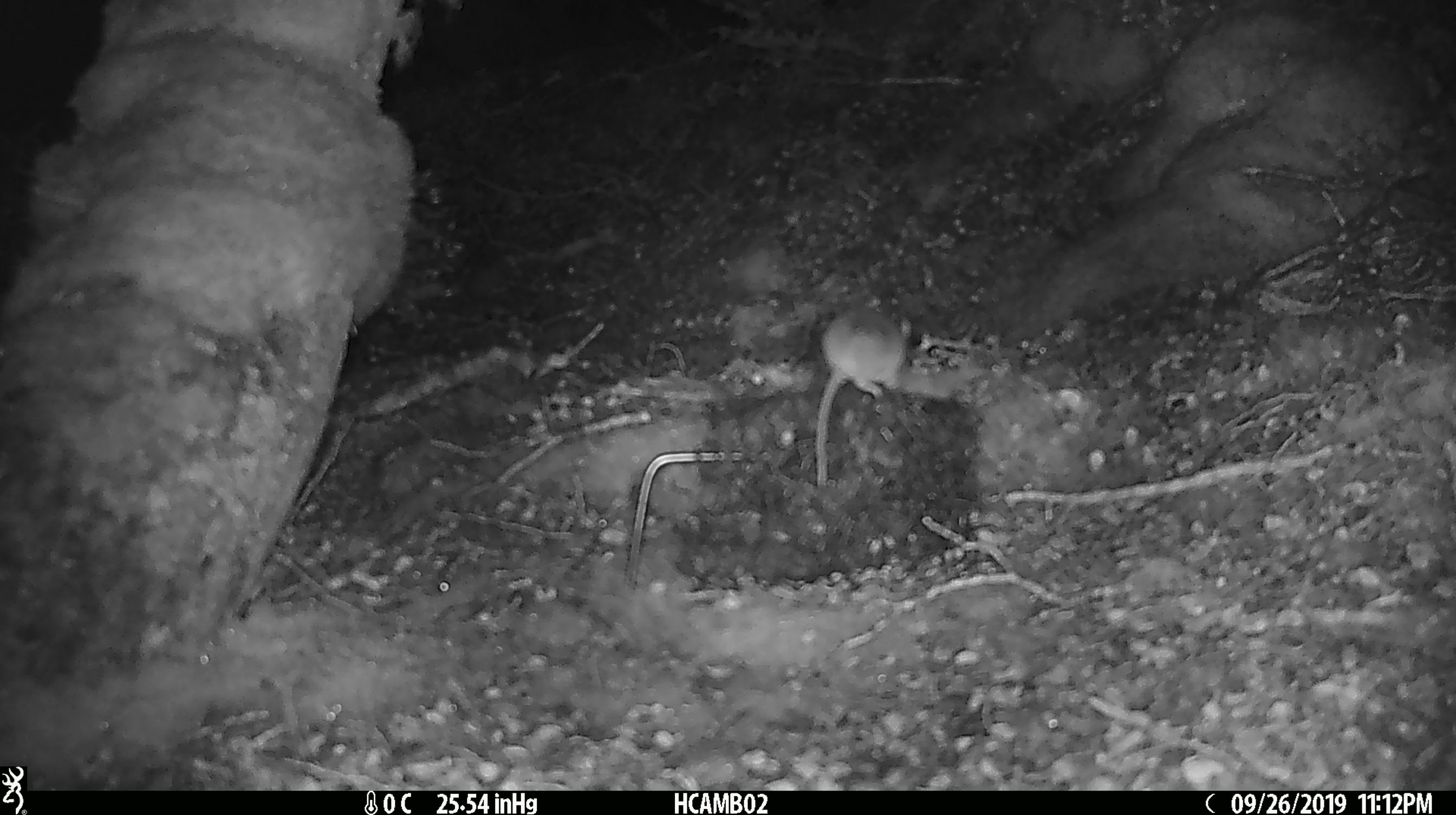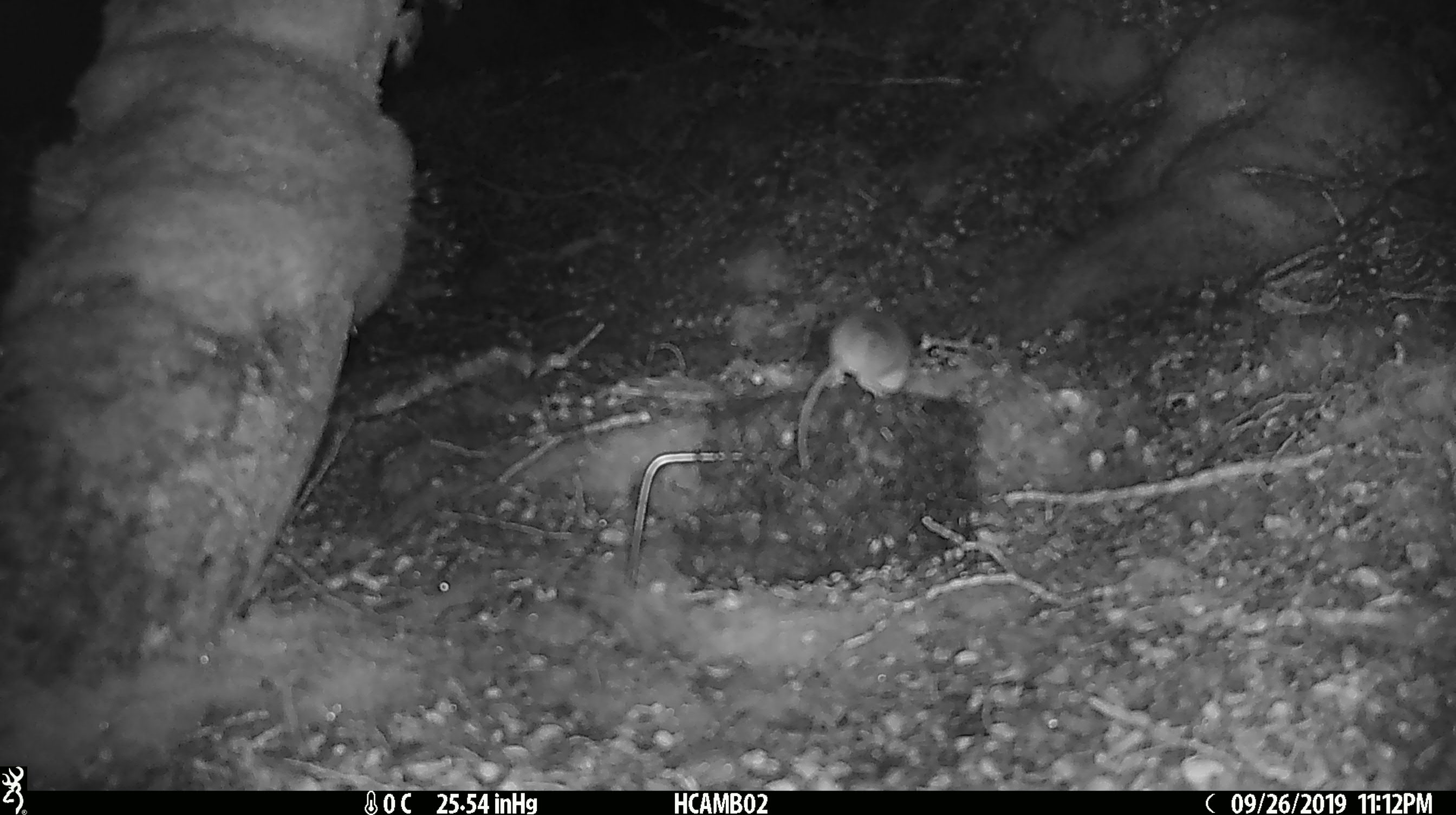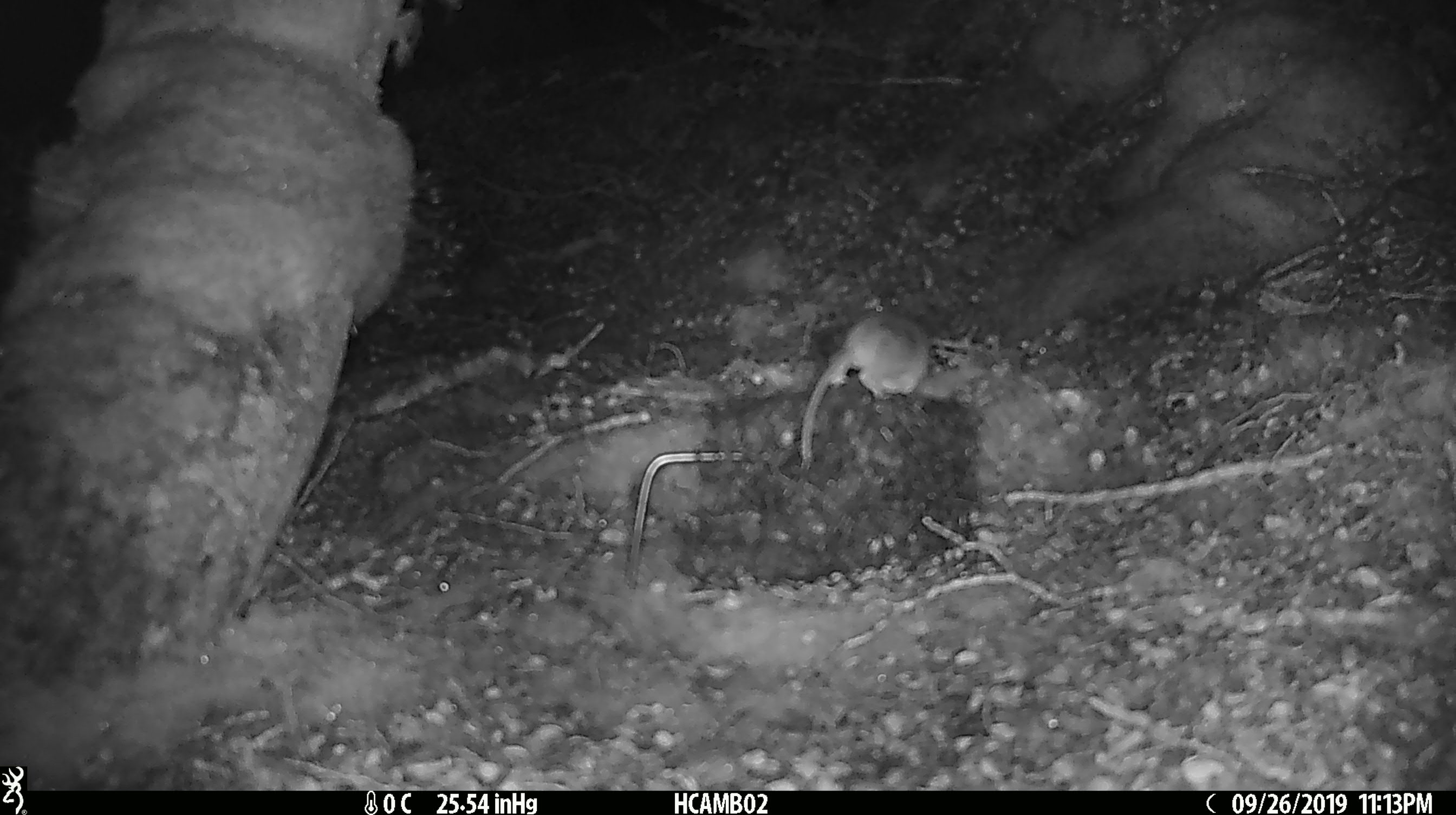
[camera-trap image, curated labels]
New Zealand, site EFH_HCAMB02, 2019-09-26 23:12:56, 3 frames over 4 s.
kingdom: Animalia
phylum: Chordata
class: Mammalia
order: Rodentia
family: Muridae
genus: Mus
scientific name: Mus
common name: mouse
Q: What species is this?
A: Mouse (Mus).